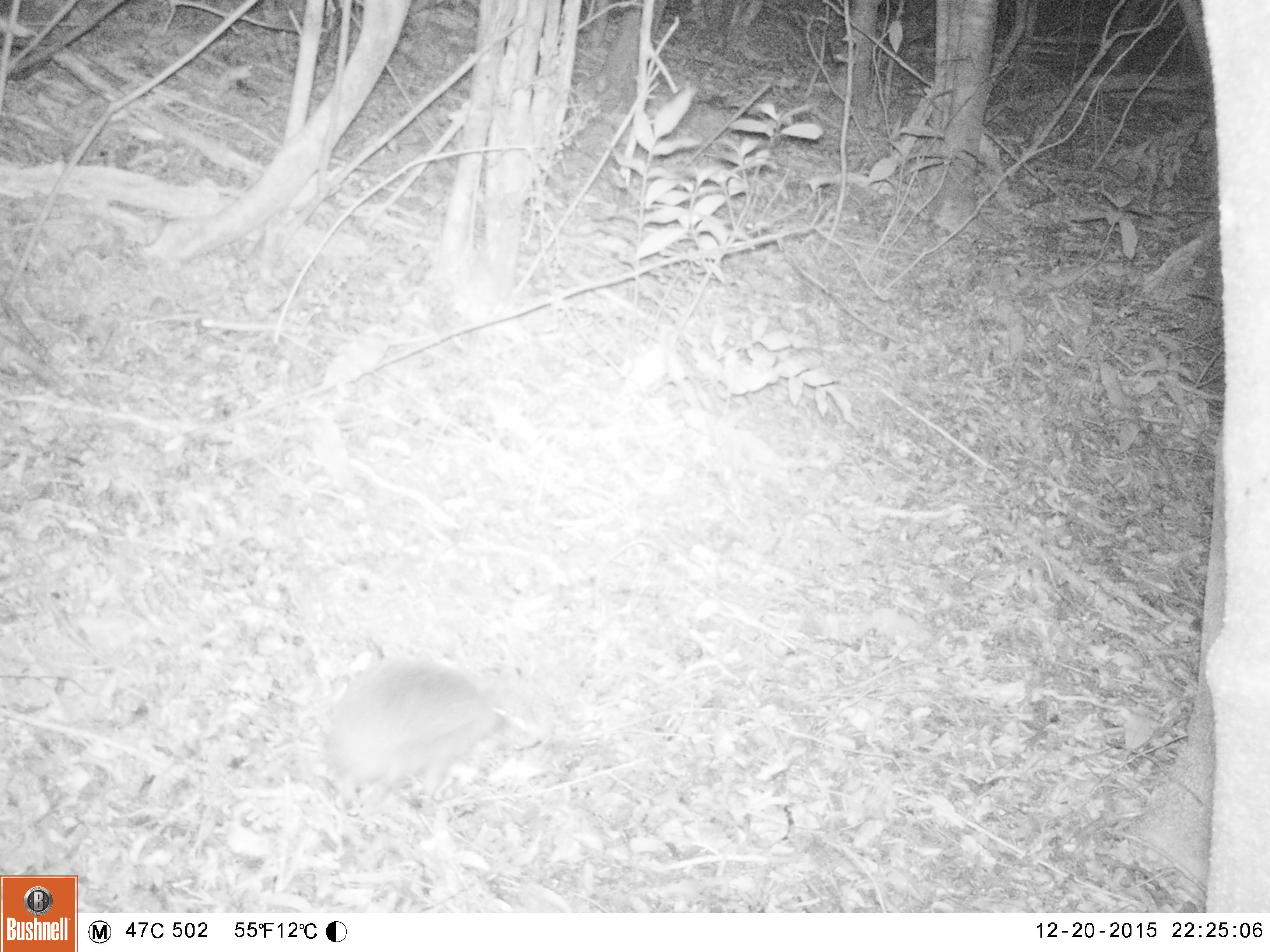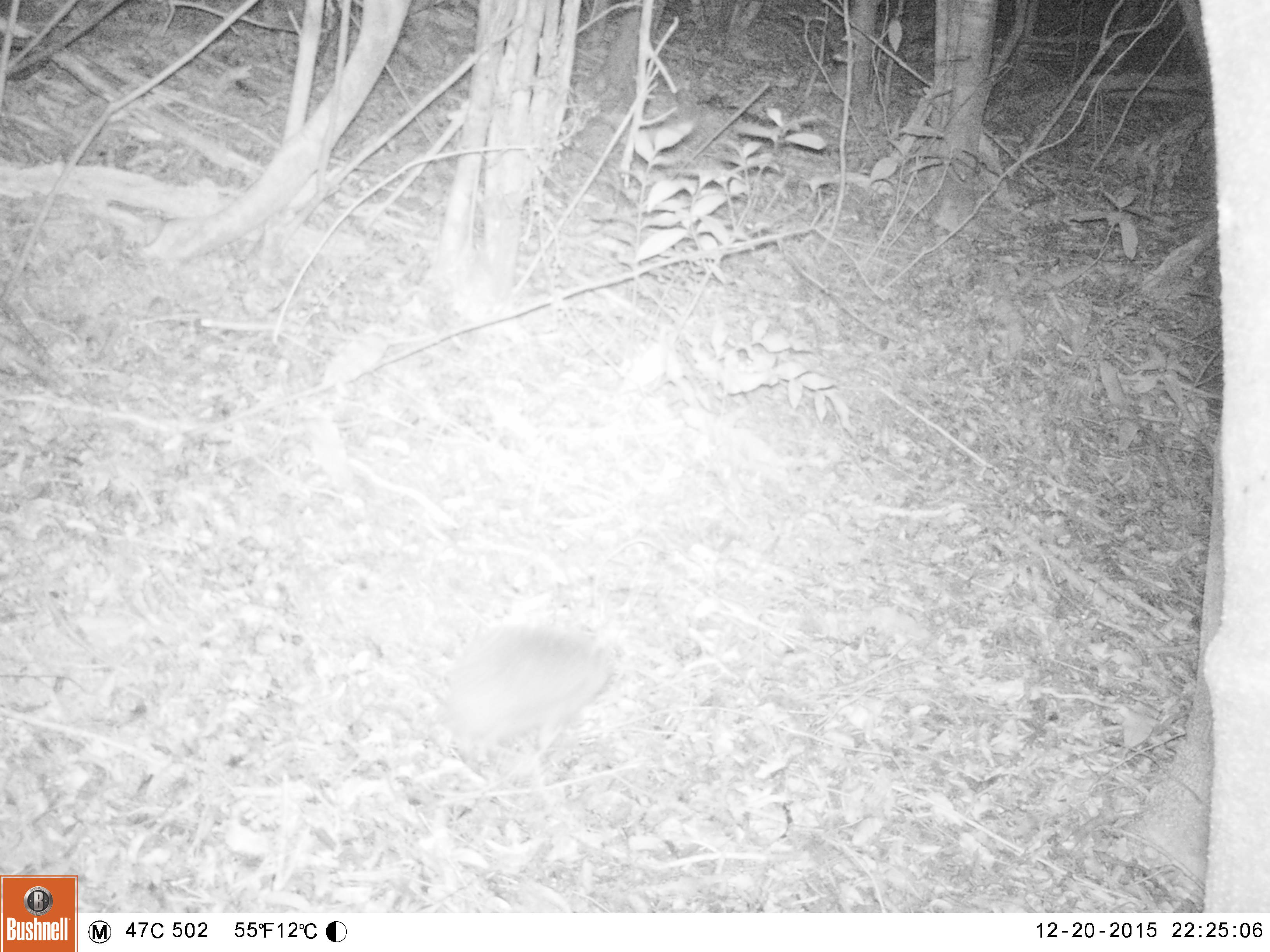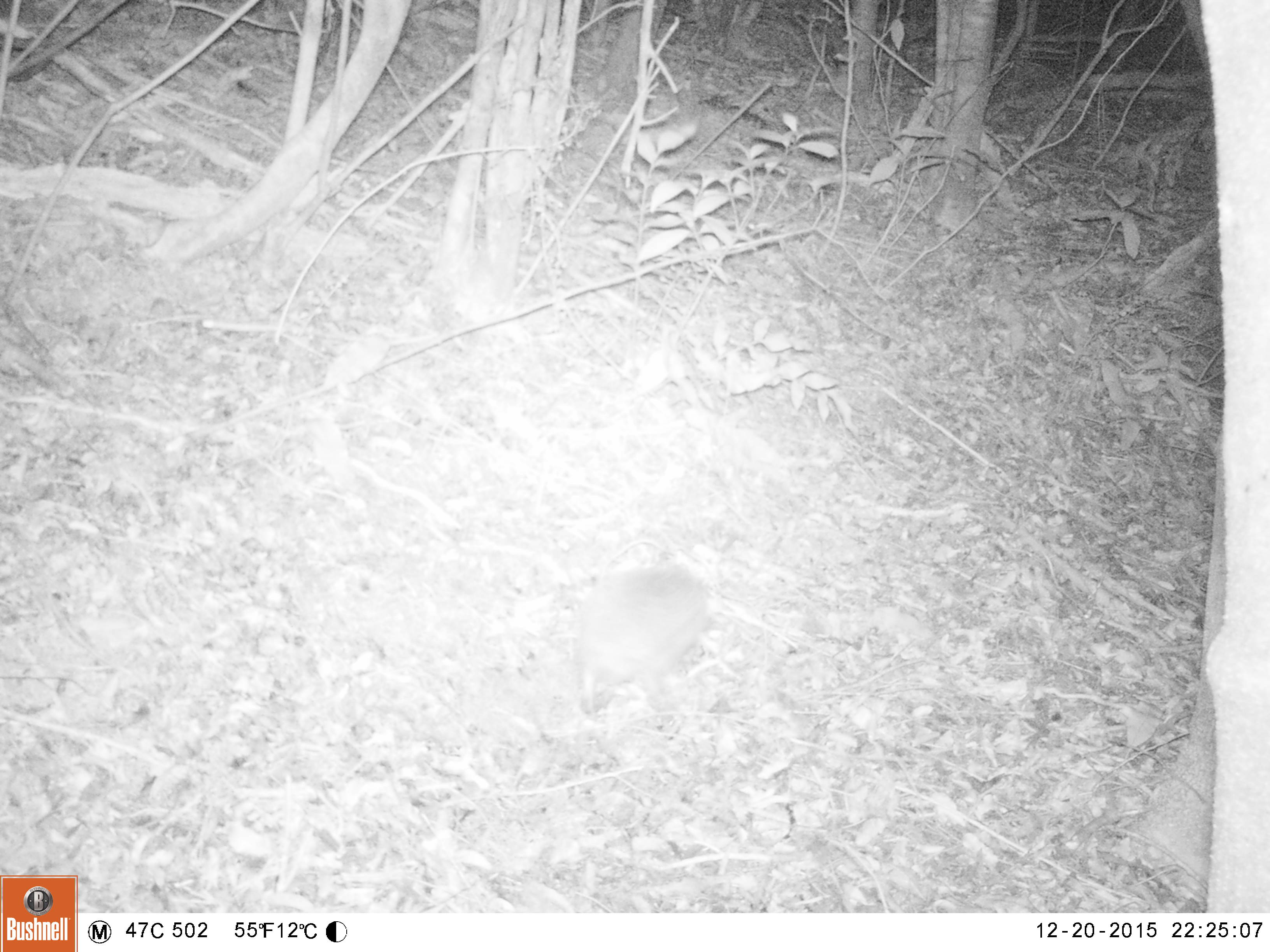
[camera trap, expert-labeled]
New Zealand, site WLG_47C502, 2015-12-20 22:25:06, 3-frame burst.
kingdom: Animalia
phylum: Chordata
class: Mammalia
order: Eulipotyphla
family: Erinaceidae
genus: Erinaceus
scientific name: Erinaceus europaeus europaeus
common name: european hedgehog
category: hedgehog